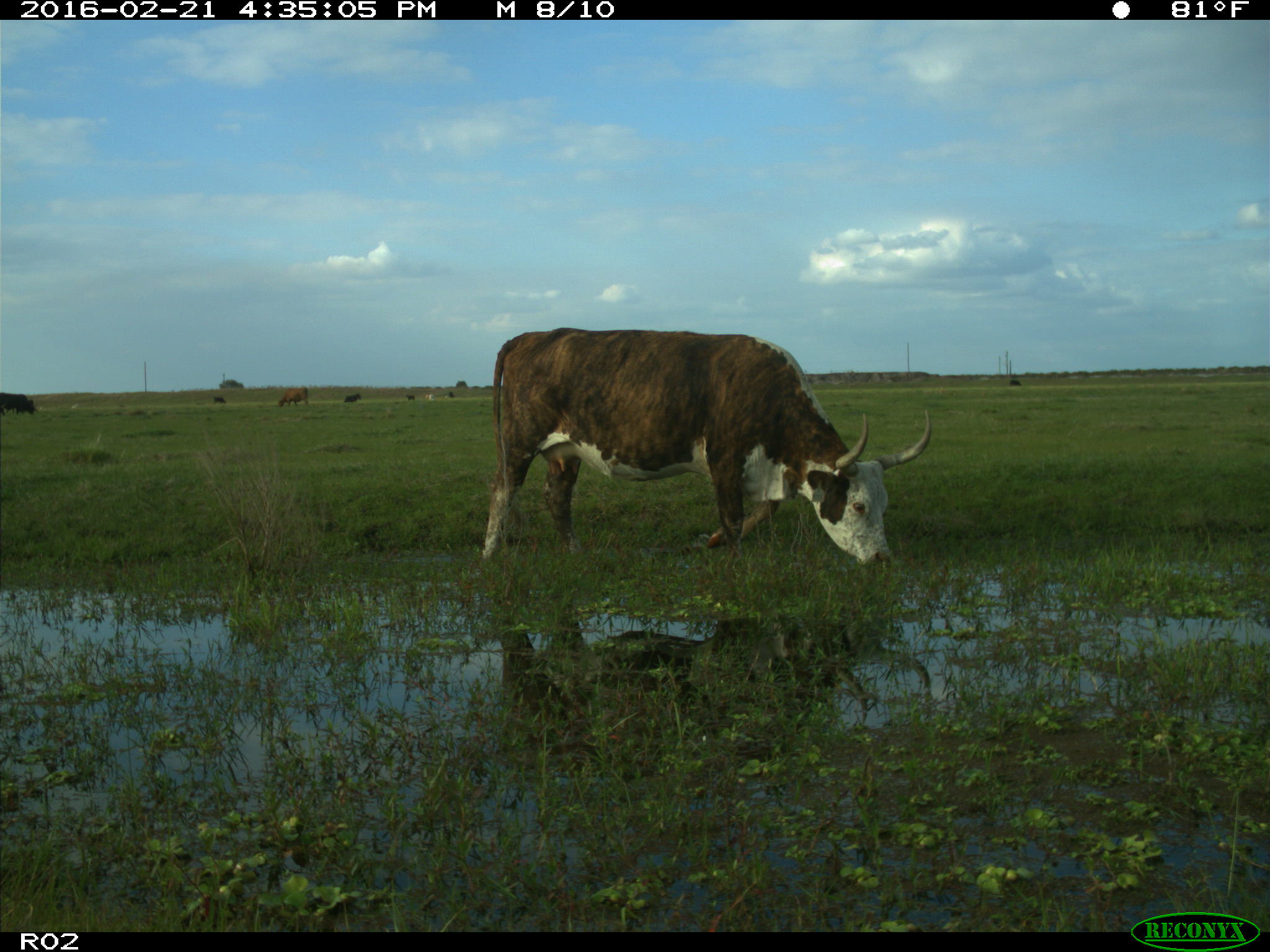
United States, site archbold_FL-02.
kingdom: Animalia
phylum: Chordata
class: Mammalia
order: Artiodactyla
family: Bovidae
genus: Bos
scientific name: Bos taurus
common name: domestic cow